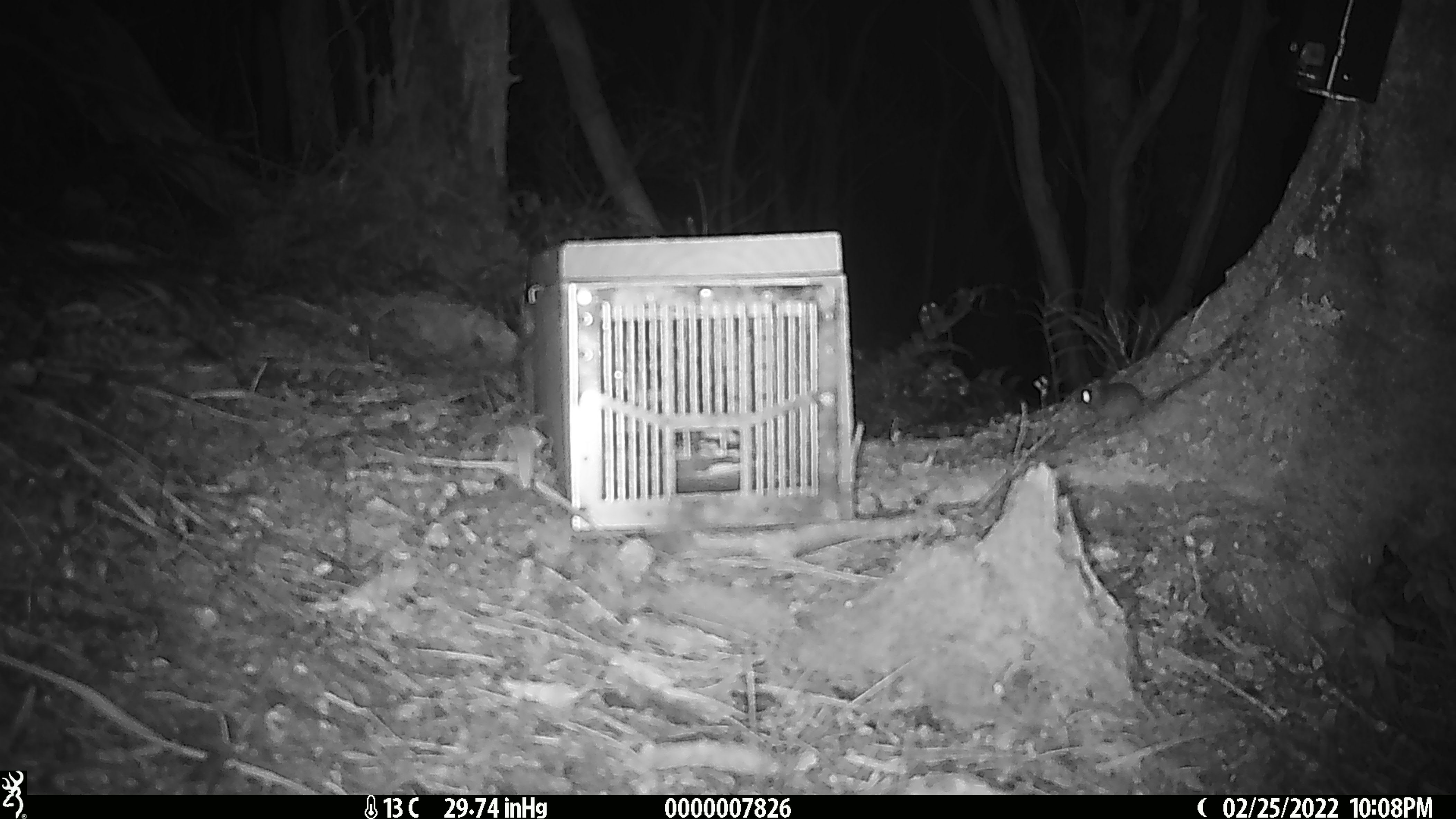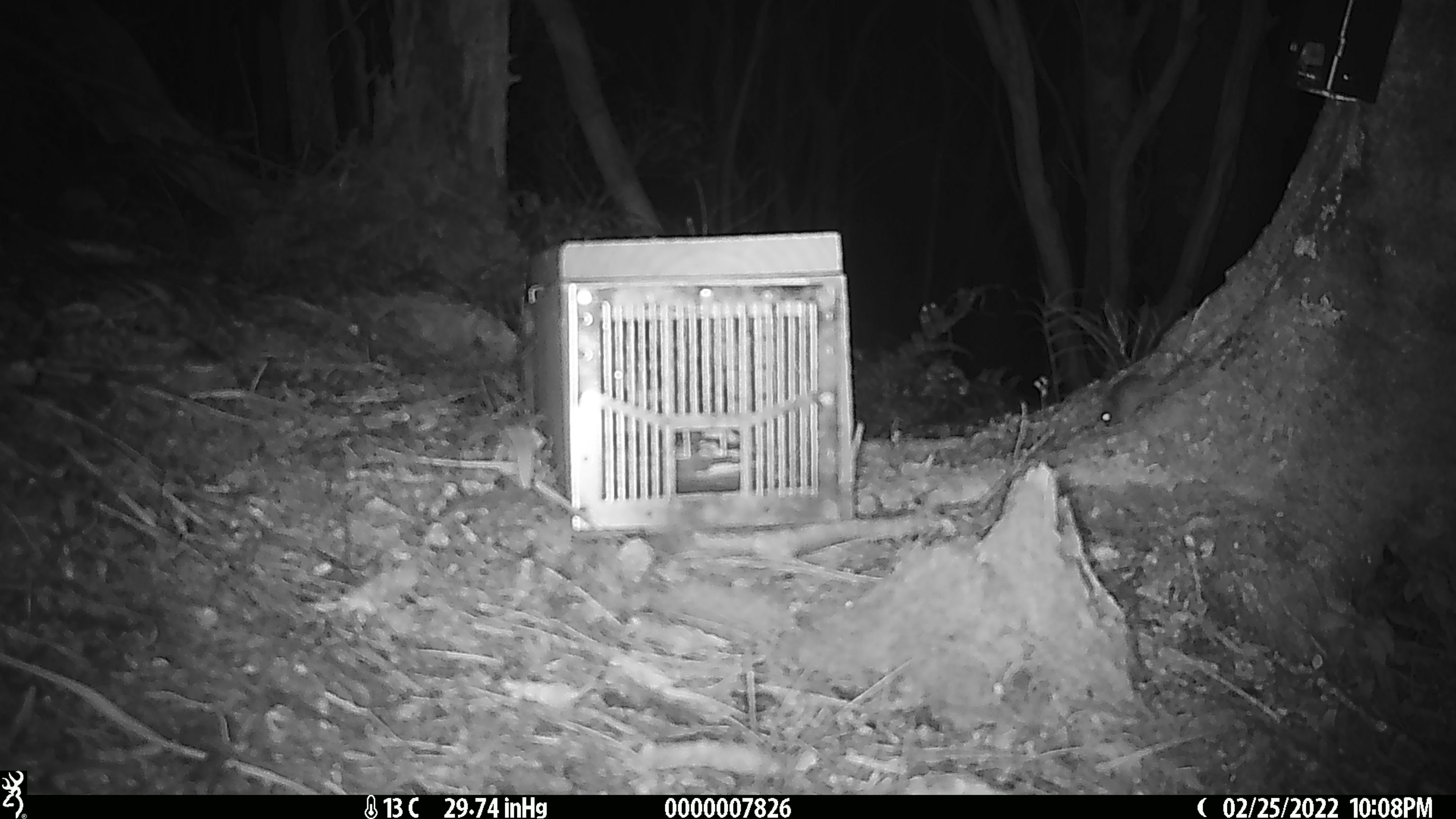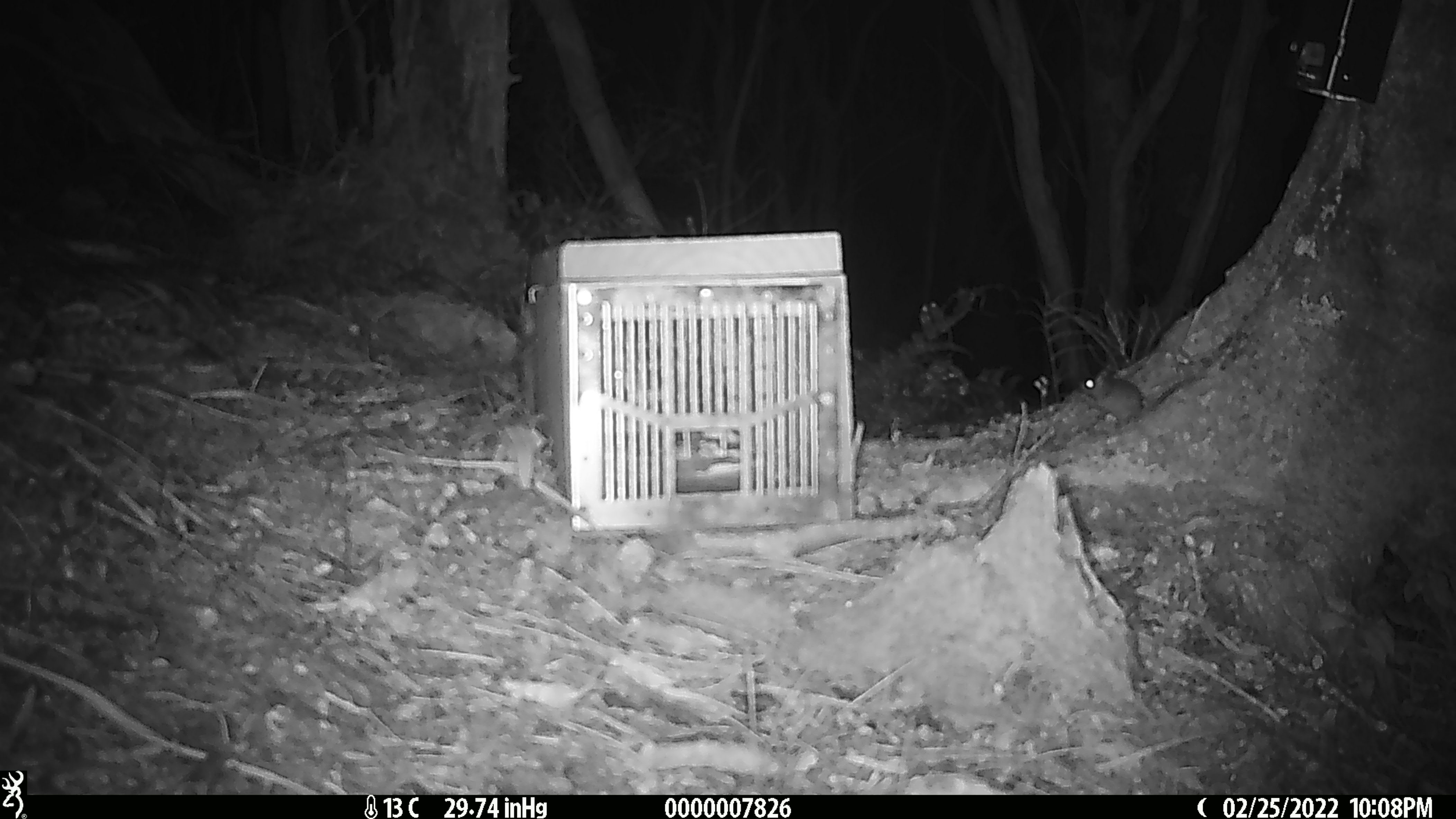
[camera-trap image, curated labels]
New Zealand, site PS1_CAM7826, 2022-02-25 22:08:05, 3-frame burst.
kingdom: Animalia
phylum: Chordata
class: Mammalia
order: Rodentia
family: Muridae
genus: Mus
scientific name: Mus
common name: mouse